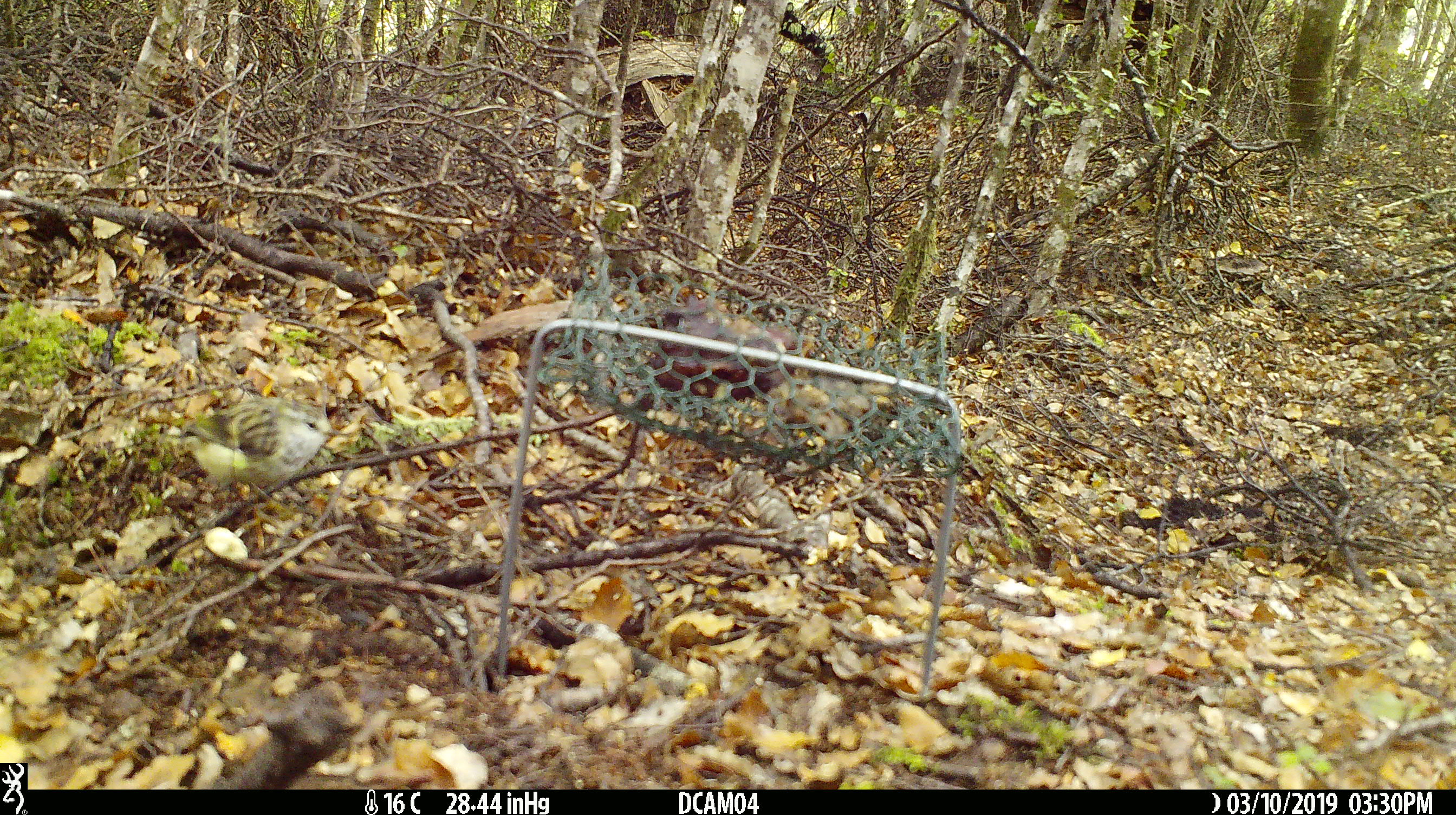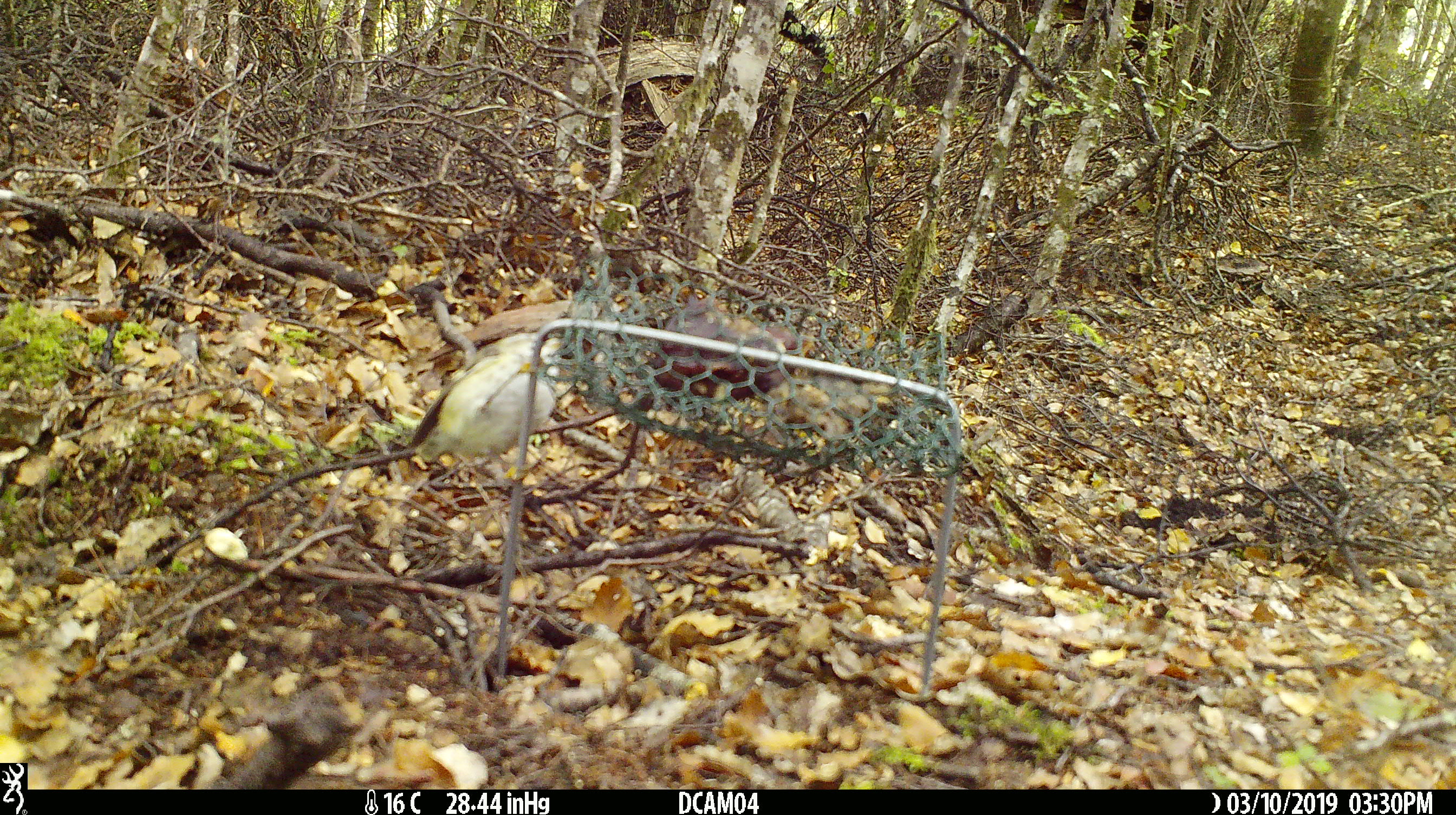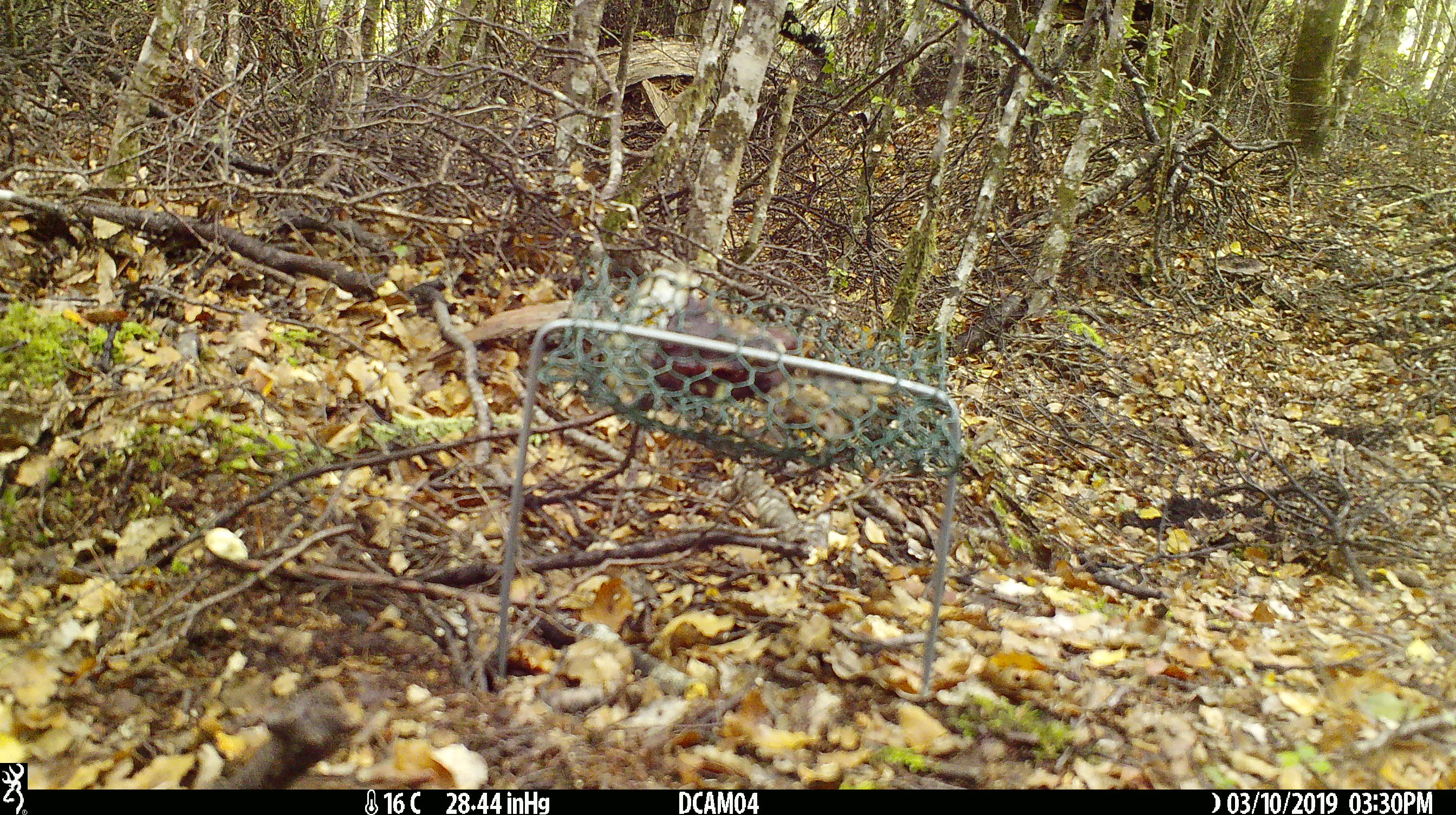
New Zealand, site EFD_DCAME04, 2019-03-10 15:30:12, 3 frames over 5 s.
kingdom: Animalia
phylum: Chordata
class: Aves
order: Passeriformes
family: Acanthisittidae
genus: Acanthisitta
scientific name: Acanthisitta chloris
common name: rifleman